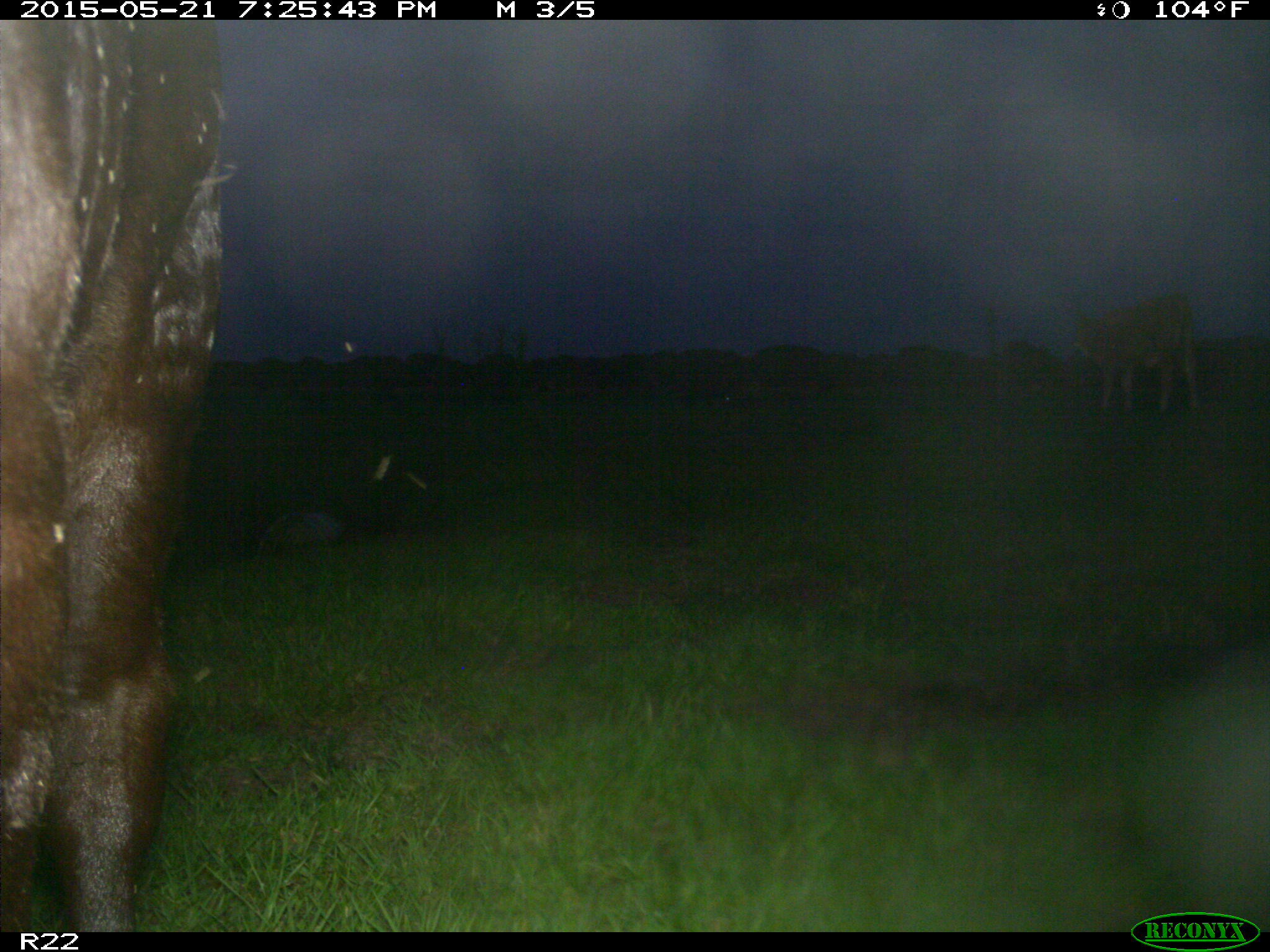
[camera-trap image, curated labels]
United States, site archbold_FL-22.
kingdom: Animalia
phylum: Chordata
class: Mammalia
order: Artiodactyla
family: Bovidae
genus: Bos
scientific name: Bos taurus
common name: domestic cow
Bos taurus (domestic cow).